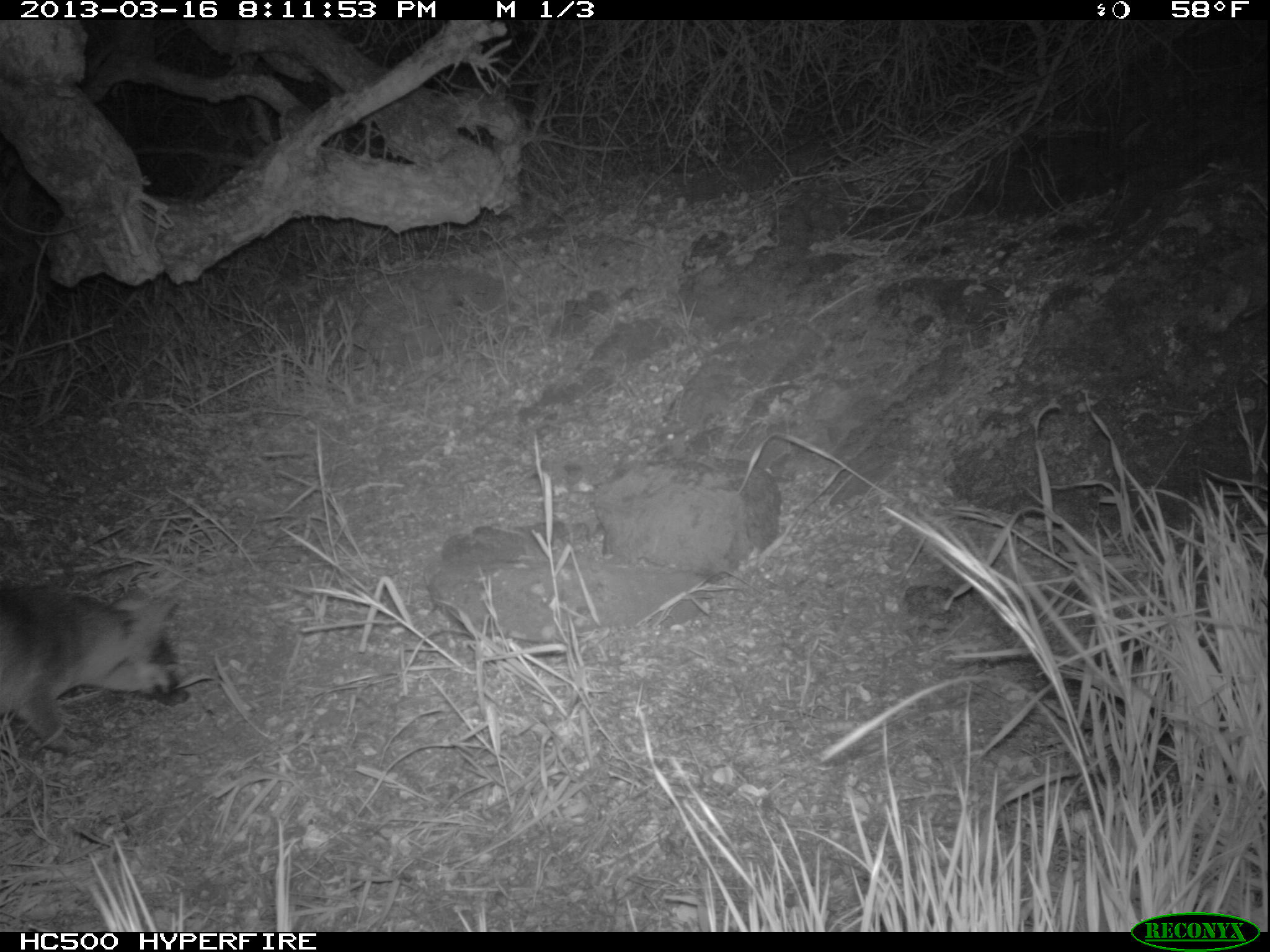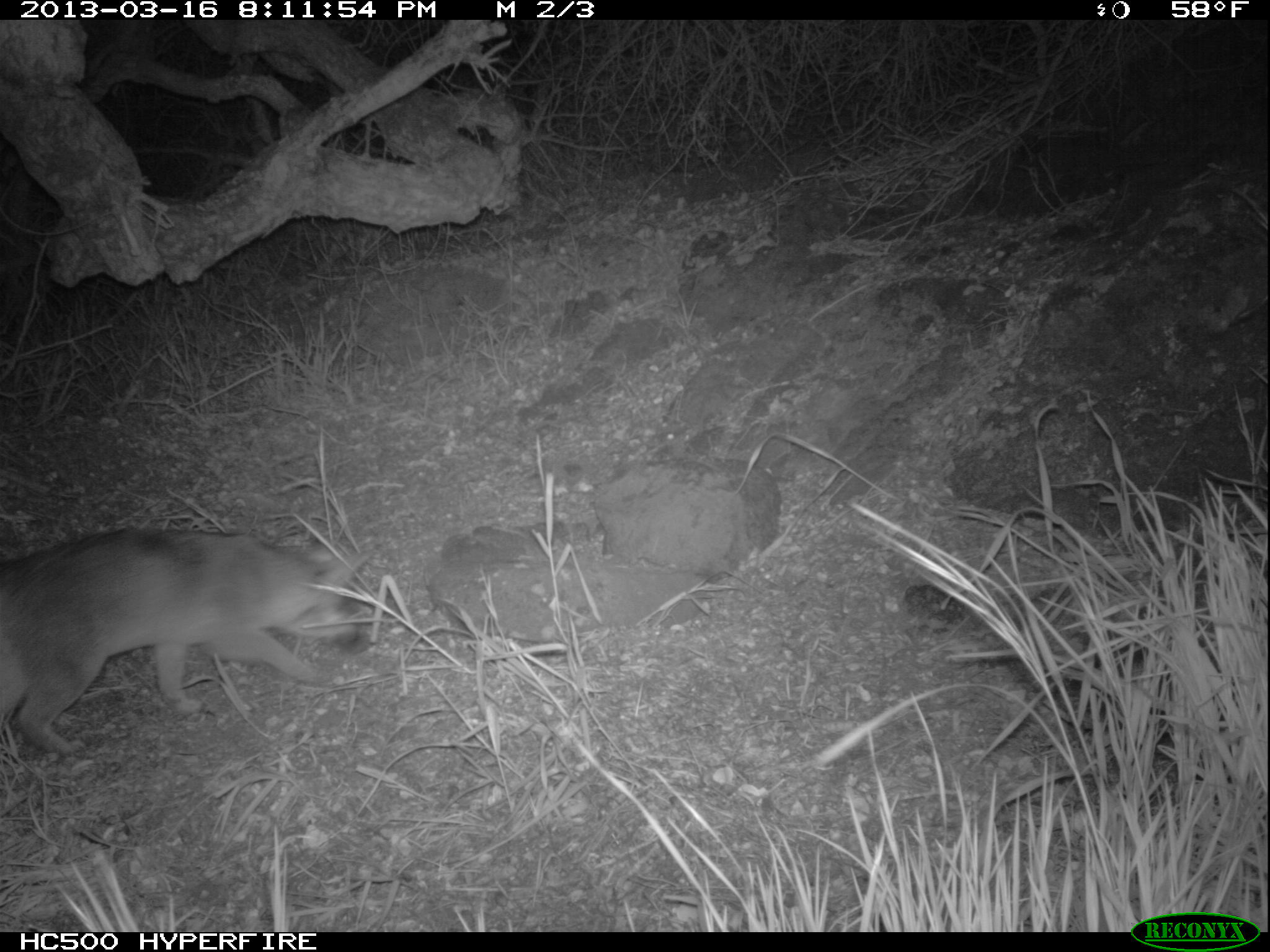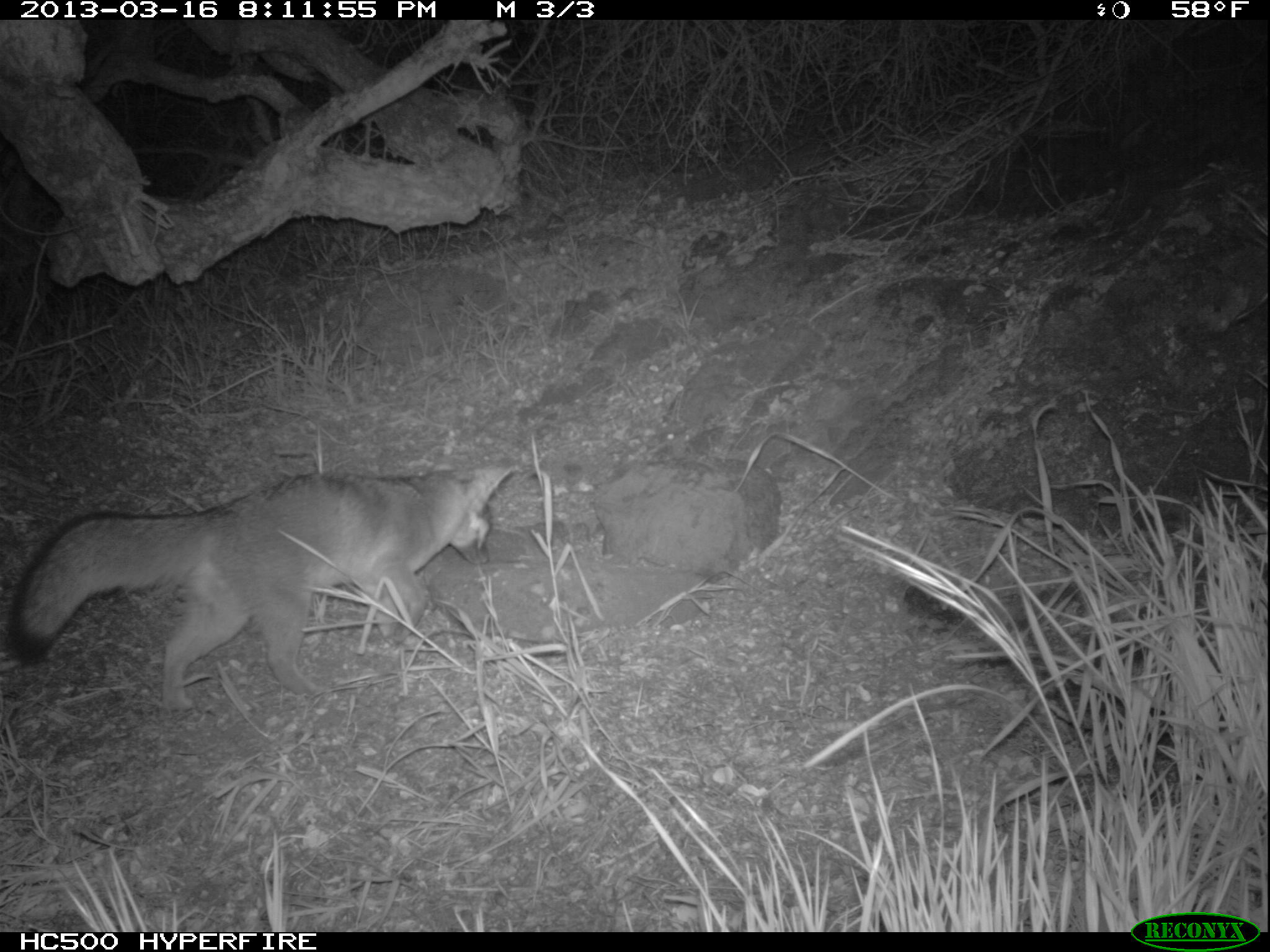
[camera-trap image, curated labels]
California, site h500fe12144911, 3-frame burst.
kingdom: Animalia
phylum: Chordata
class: Mammalia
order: Carnivora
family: Canidae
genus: Urocyon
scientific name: Urocyon littoralis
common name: island fox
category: fox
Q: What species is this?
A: Fox (island fox) (Urocyon littoralis).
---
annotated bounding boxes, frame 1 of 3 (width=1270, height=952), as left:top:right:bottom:
fox: 0:583:180:756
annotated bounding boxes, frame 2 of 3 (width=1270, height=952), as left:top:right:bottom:
fox: 0:526:371:760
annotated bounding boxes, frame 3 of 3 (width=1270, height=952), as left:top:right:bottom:
fox: 11:465:516:711